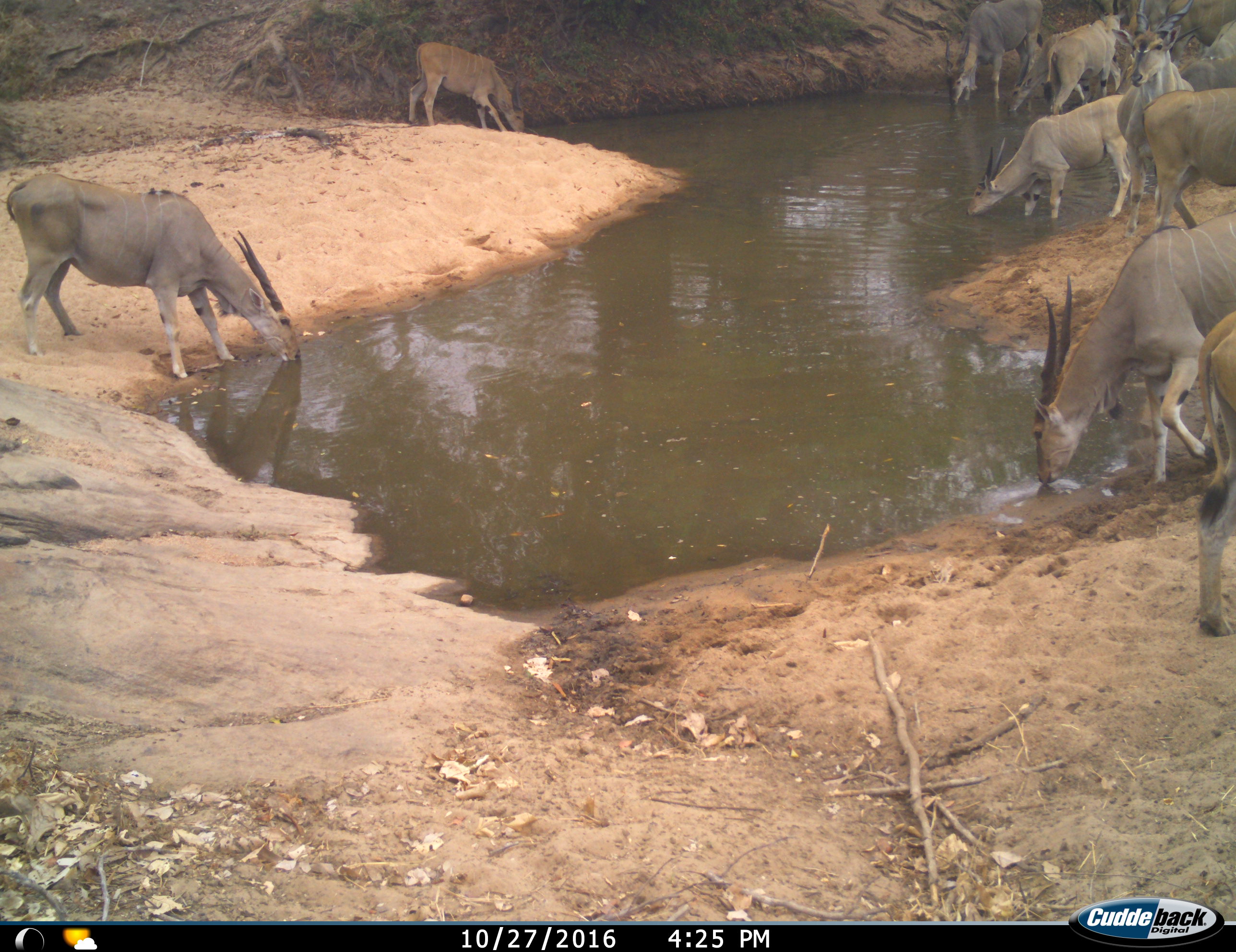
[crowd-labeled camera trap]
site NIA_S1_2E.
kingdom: Animalia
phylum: Chordata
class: Mammalia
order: Artiodactyla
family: Bovidae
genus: Tragelaphus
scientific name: Tragelaphus oryx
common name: eland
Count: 11-50.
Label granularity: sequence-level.